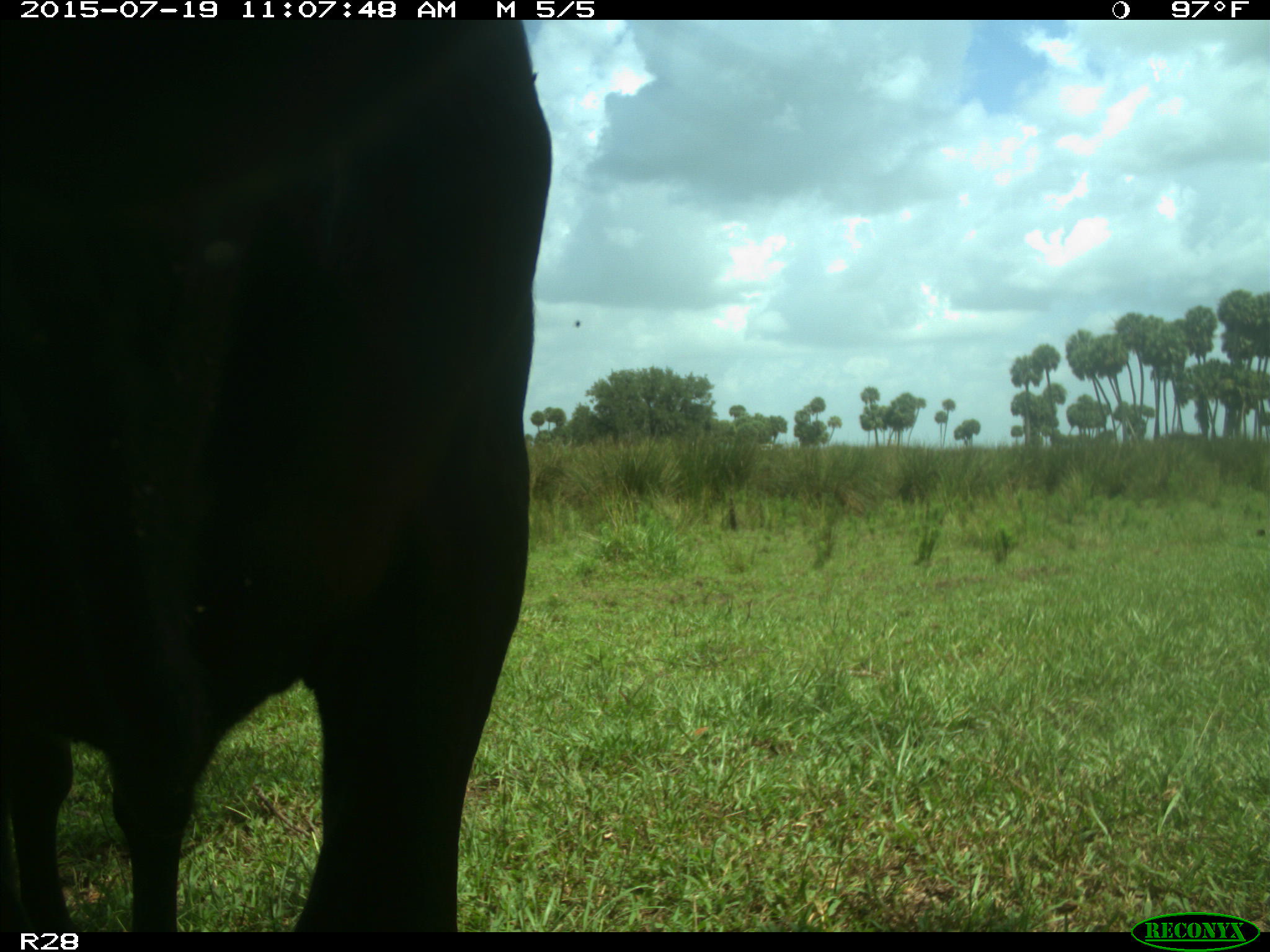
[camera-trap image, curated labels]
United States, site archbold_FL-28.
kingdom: Animalia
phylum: Chordata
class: Mammalia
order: Artiodactyla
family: Bovidae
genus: Bos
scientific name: Bos taurus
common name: domestic cow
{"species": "Bos taurus (domestic cow)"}